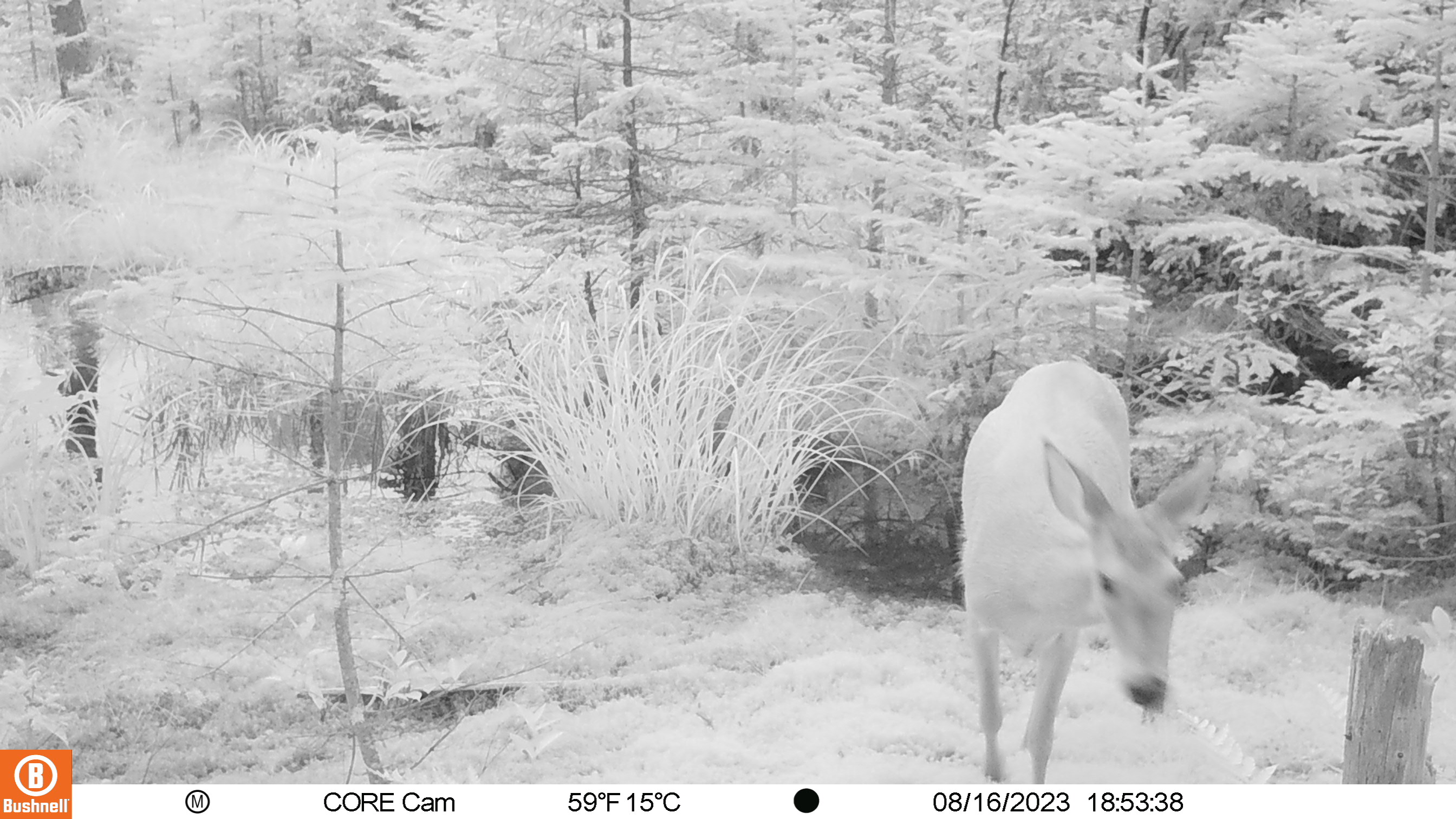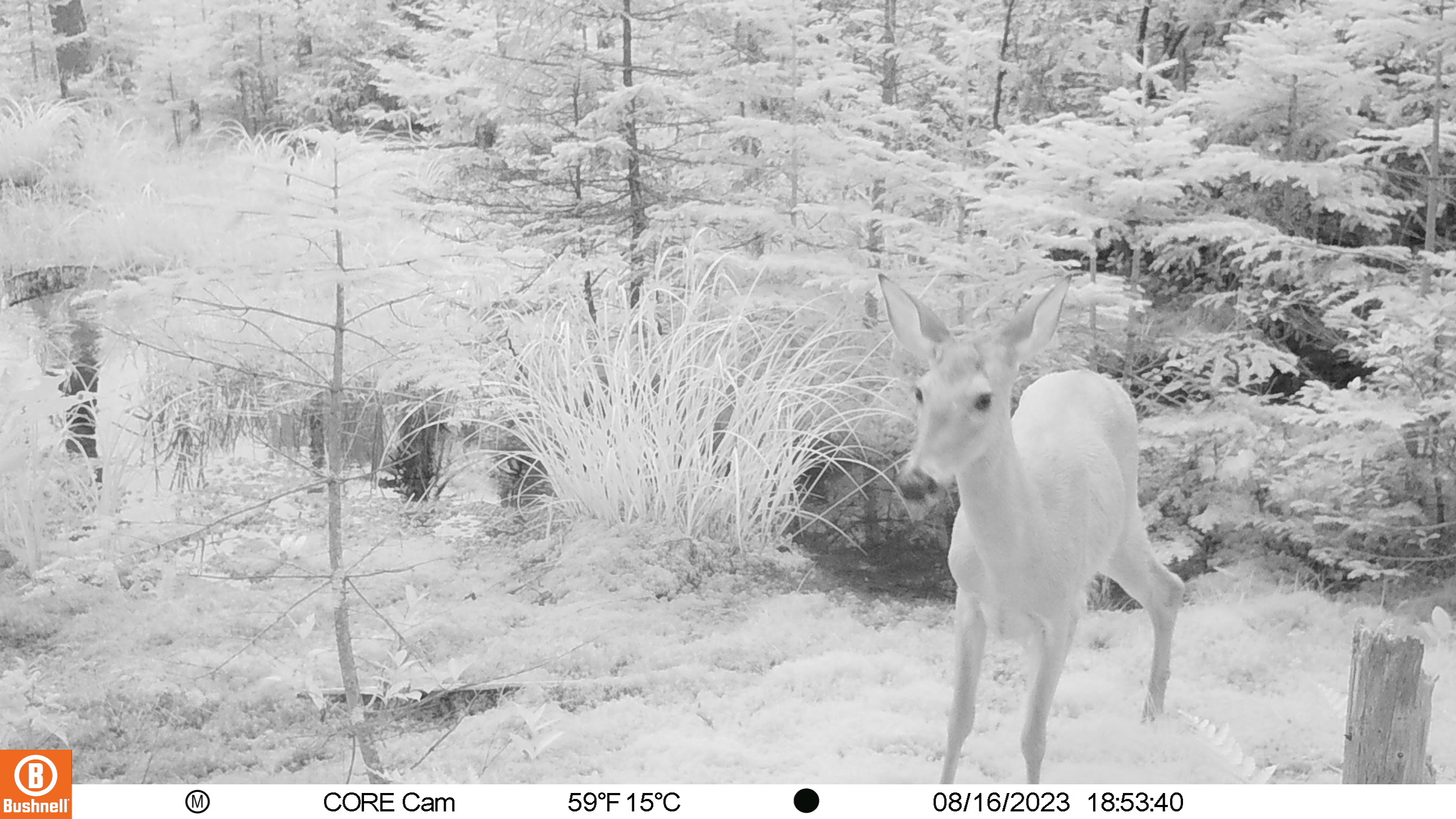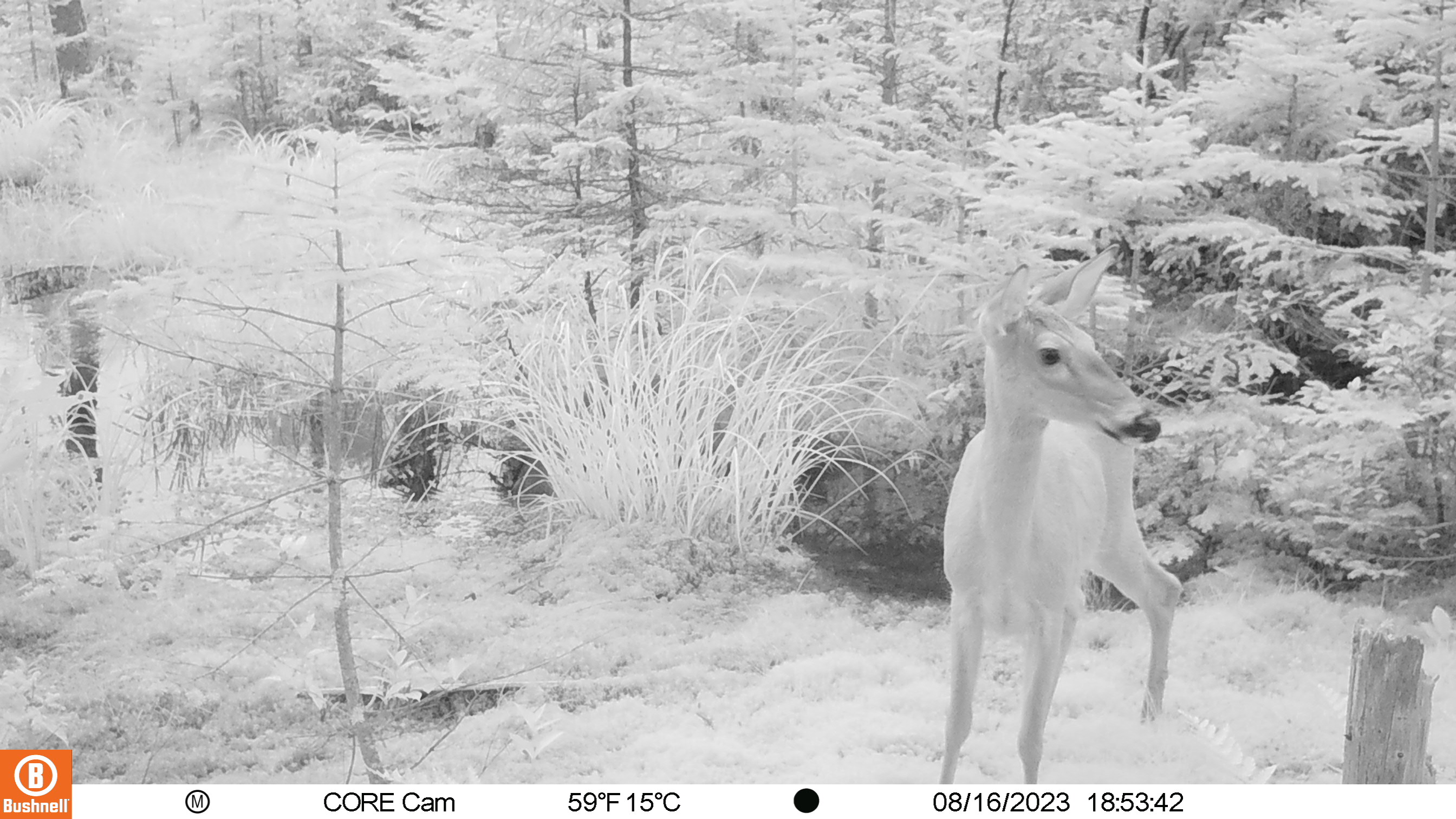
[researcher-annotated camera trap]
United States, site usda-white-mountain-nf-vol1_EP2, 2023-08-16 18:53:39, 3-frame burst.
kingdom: Animalia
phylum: Chordata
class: Mammalia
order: Artiodactyla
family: Cervidae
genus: Odocoileus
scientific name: Odocoileus virginianus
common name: white-tailed deer